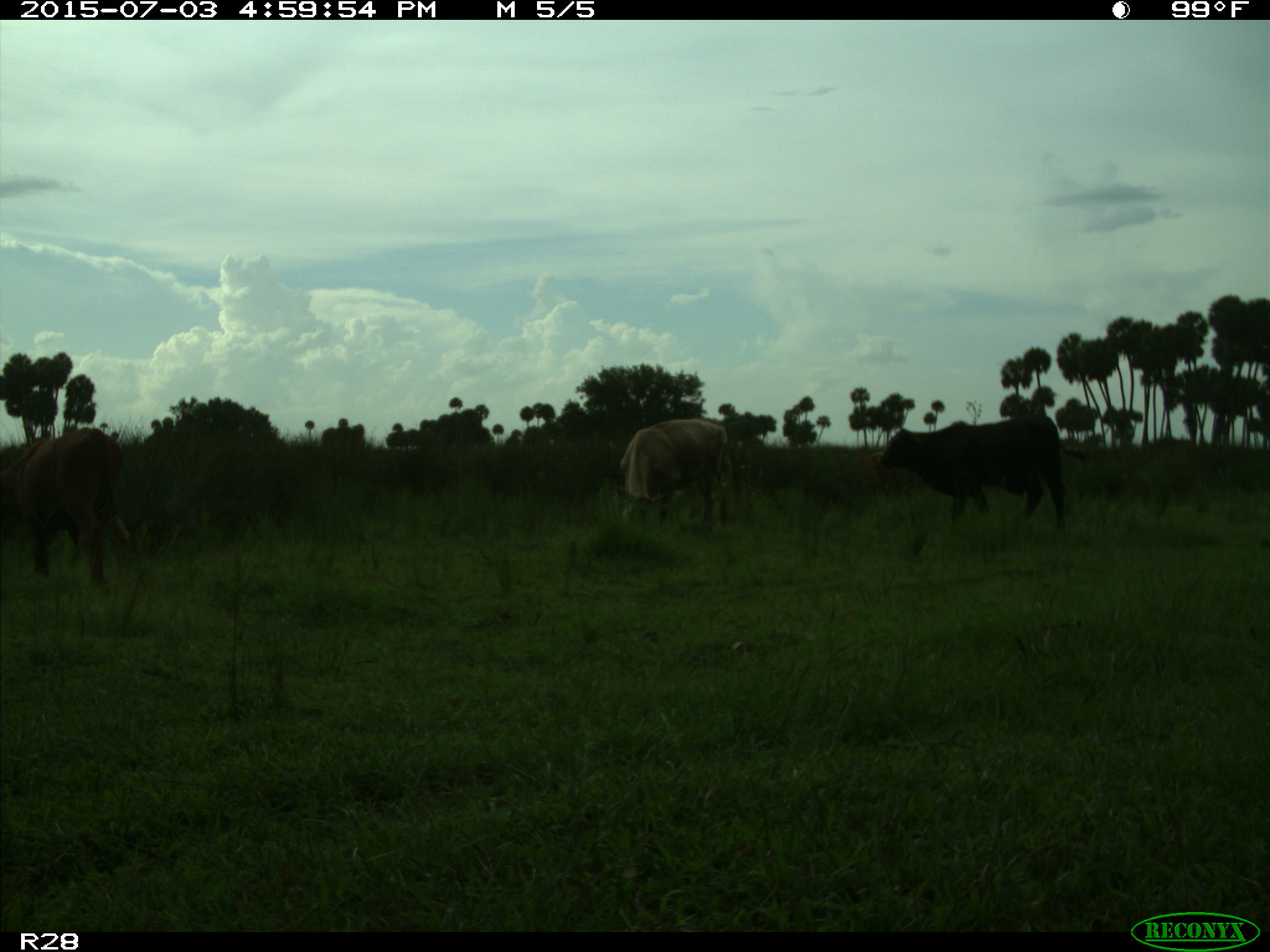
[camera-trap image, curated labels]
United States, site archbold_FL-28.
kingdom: Animalia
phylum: Chordata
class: Mammalia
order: Artiodactyla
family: Bovidae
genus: Bos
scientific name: Bos taurus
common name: domestic cow